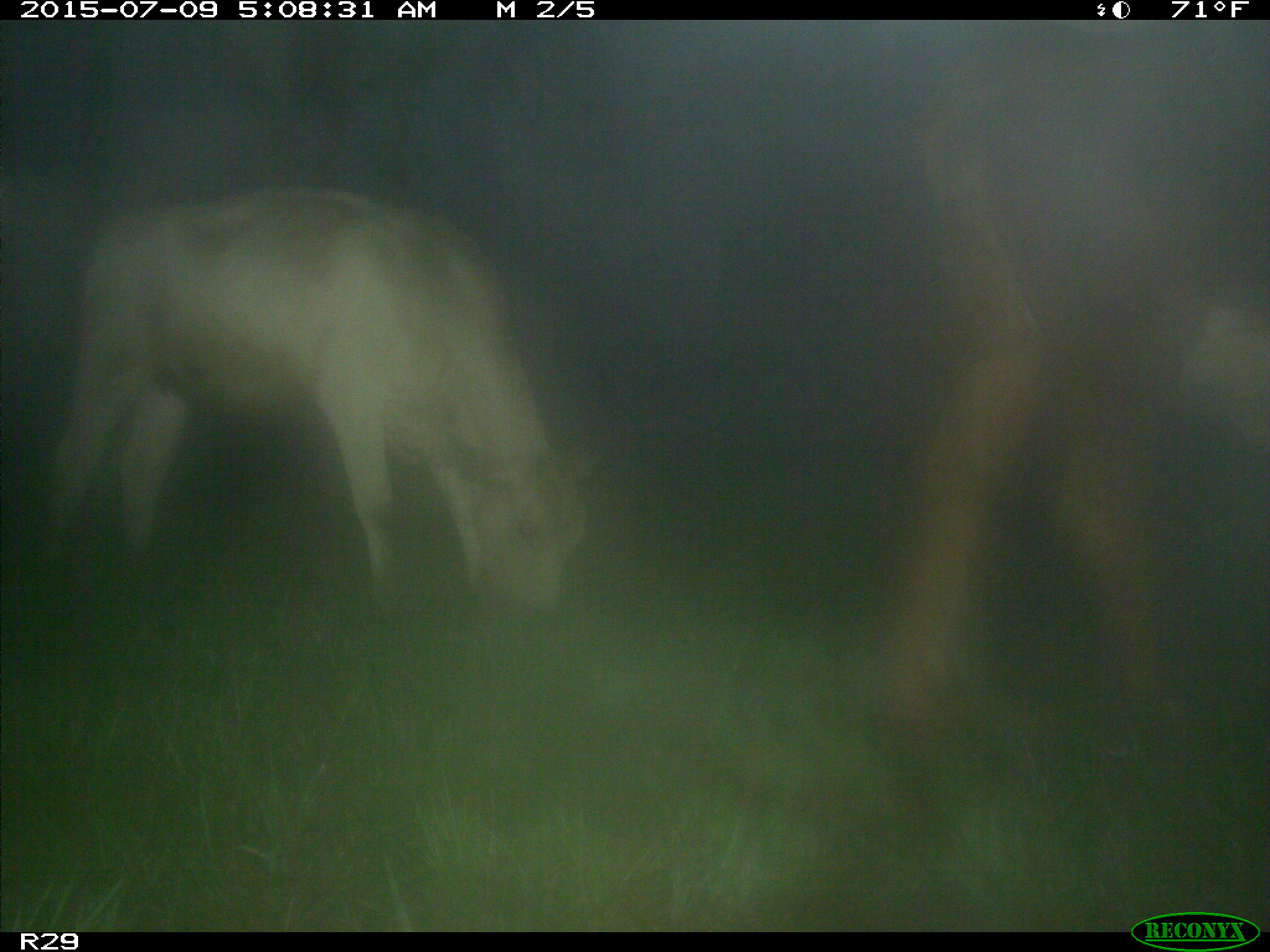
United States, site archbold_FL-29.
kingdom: Animalia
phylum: Chordata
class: Mammalia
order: Artiodactyla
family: Bovidae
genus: Bos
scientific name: Bos taurus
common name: domestic cow